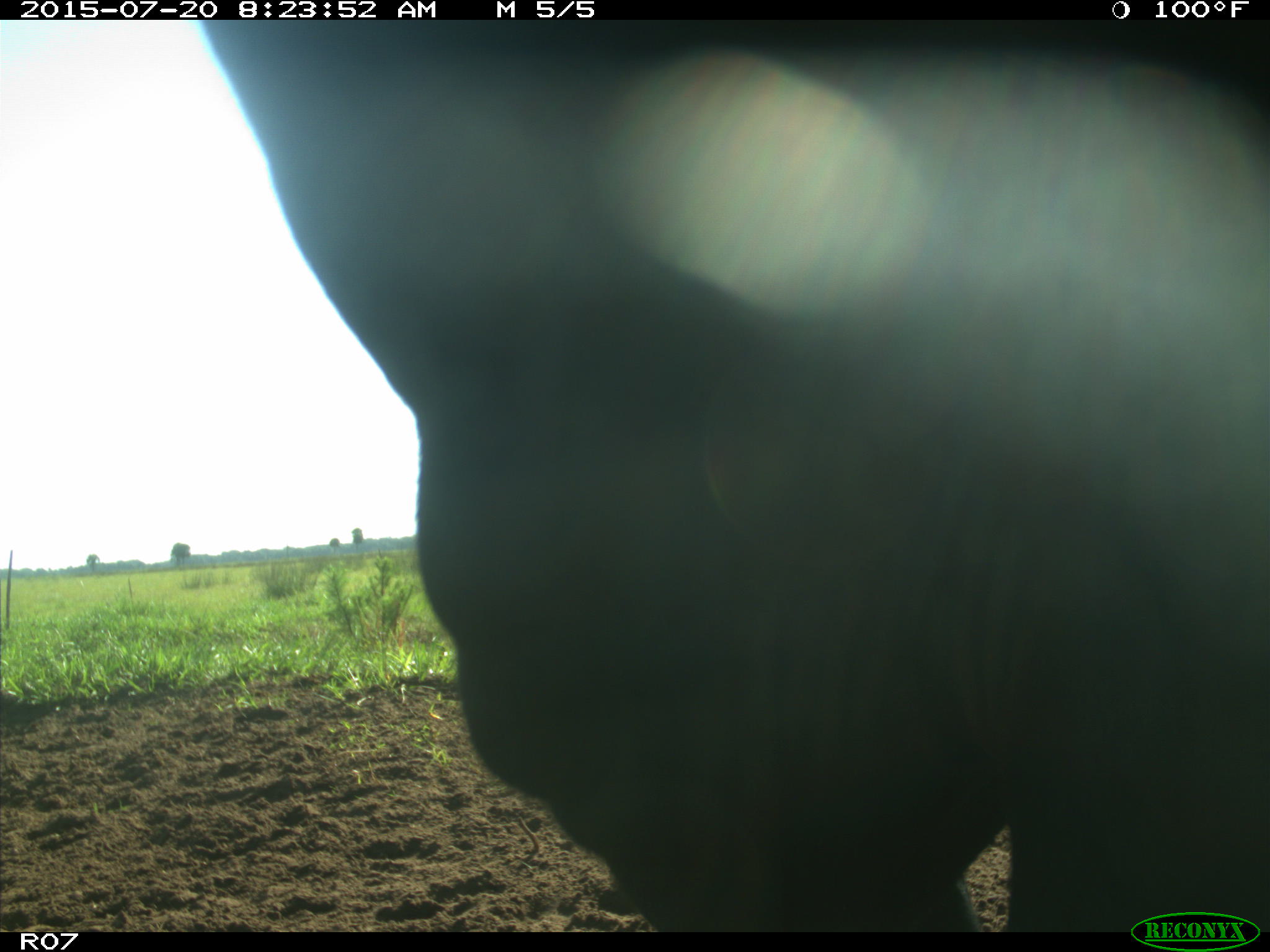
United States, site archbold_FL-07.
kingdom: Animalia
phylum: Chordata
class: Mammalia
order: Artiodactyla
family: Bovidae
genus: Bos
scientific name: Bos taurus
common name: domestic cow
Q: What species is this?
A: Bos taurus (domestic cow).